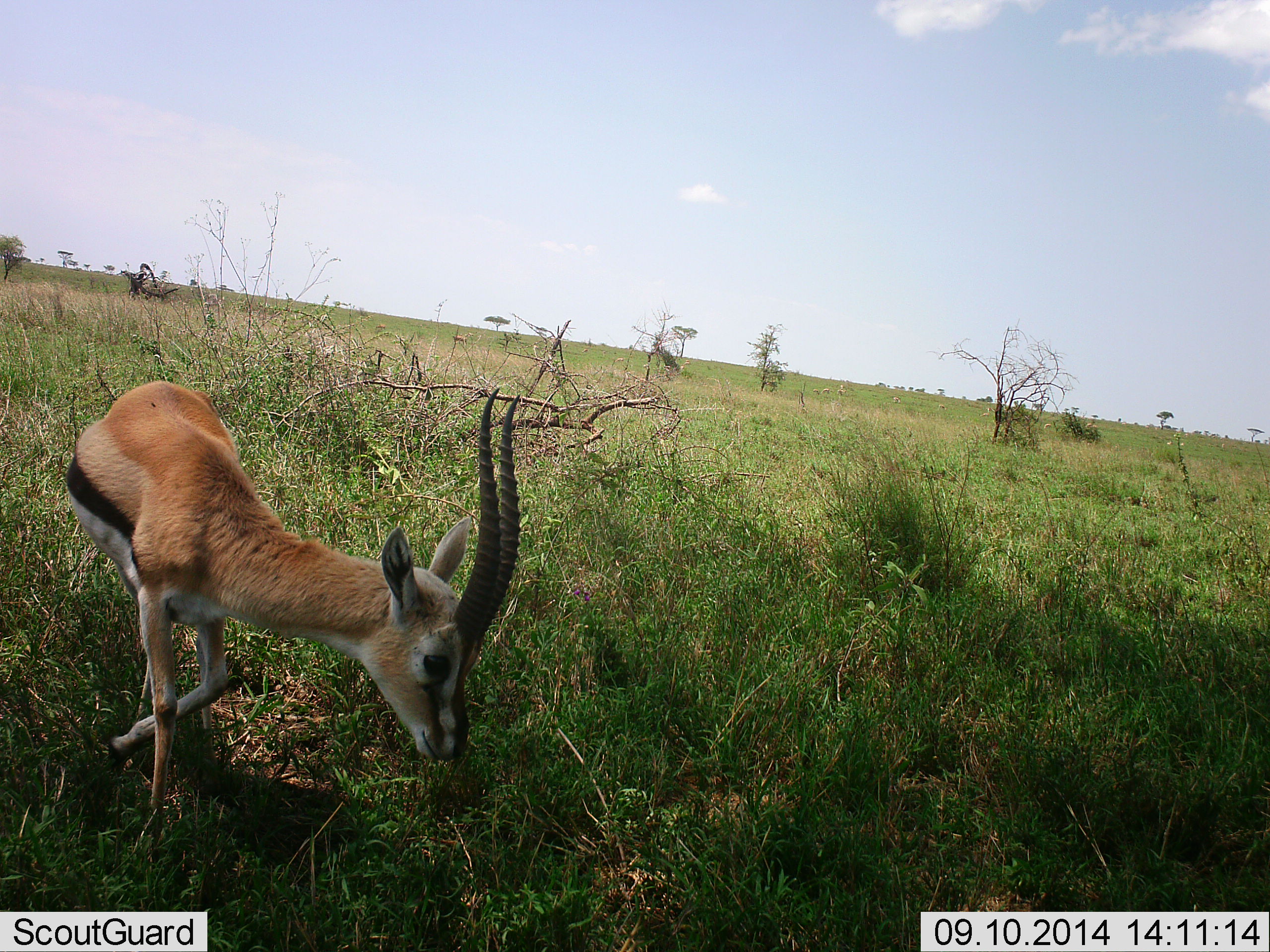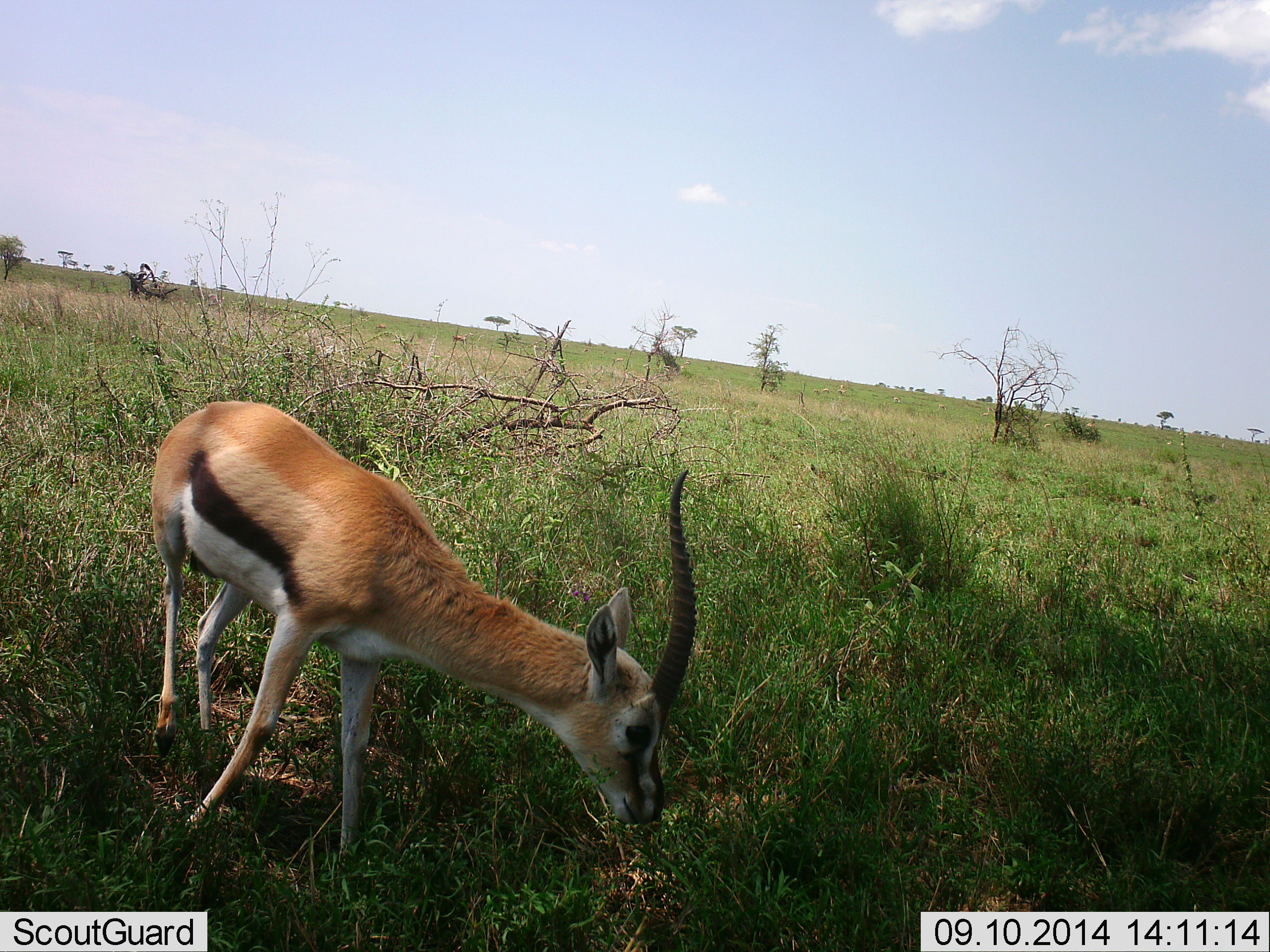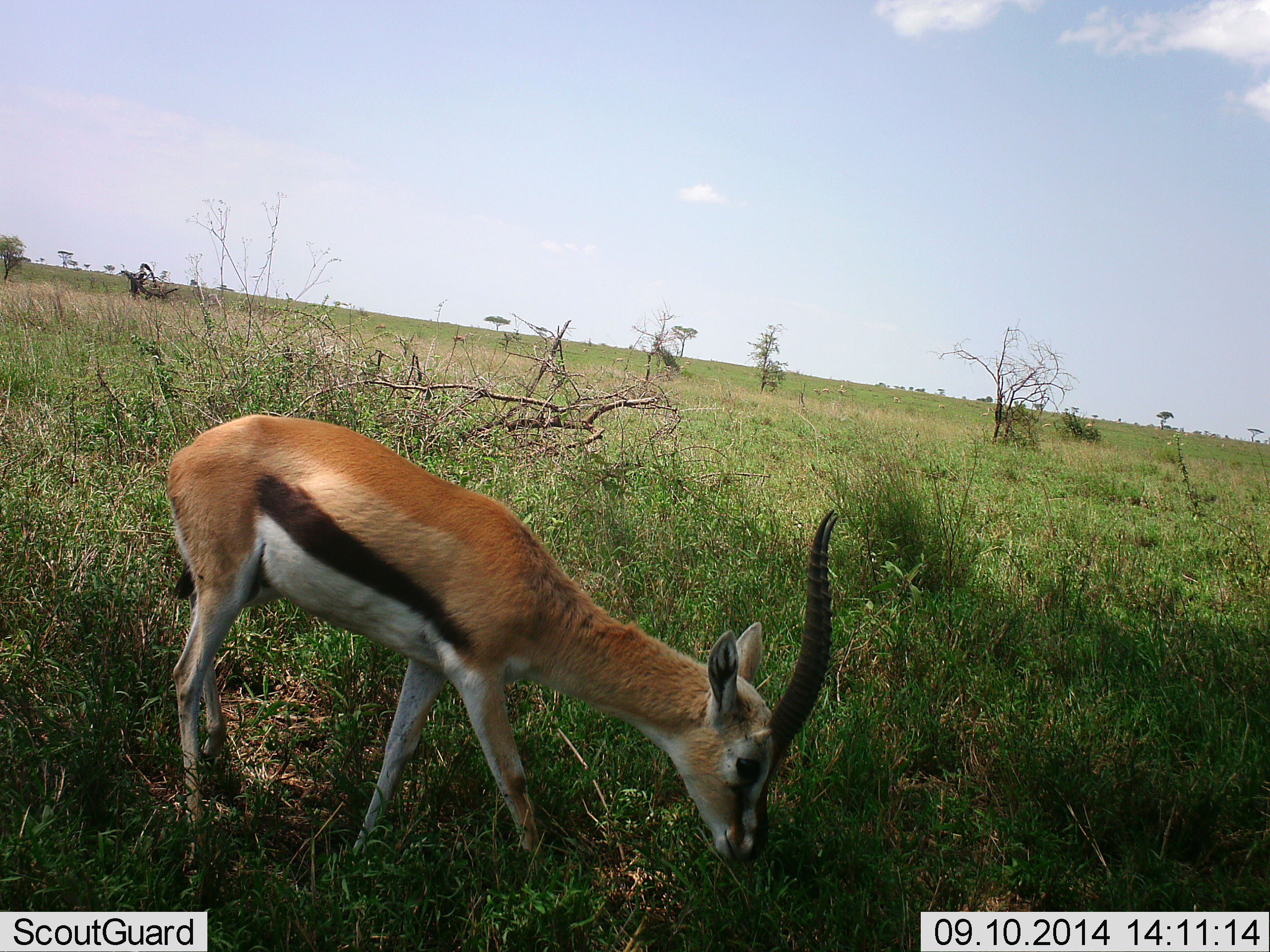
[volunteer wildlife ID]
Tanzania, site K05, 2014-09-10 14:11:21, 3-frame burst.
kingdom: Animalia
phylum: Chordata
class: Mammalia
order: Artiodactyla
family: Bovidae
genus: Eudorcas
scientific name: Eudorcas thomsonii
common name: thomson's gazelle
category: gazellethomsons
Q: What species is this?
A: Gazellethomsons (thomson's gazelle) (Eudorcas thomsonii).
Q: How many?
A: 1.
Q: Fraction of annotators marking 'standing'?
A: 10%.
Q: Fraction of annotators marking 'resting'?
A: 0%.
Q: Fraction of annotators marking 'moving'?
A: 50%.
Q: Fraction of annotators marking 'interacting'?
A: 0%.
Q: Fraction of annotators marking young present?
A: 0%.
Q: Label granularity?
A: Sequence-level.